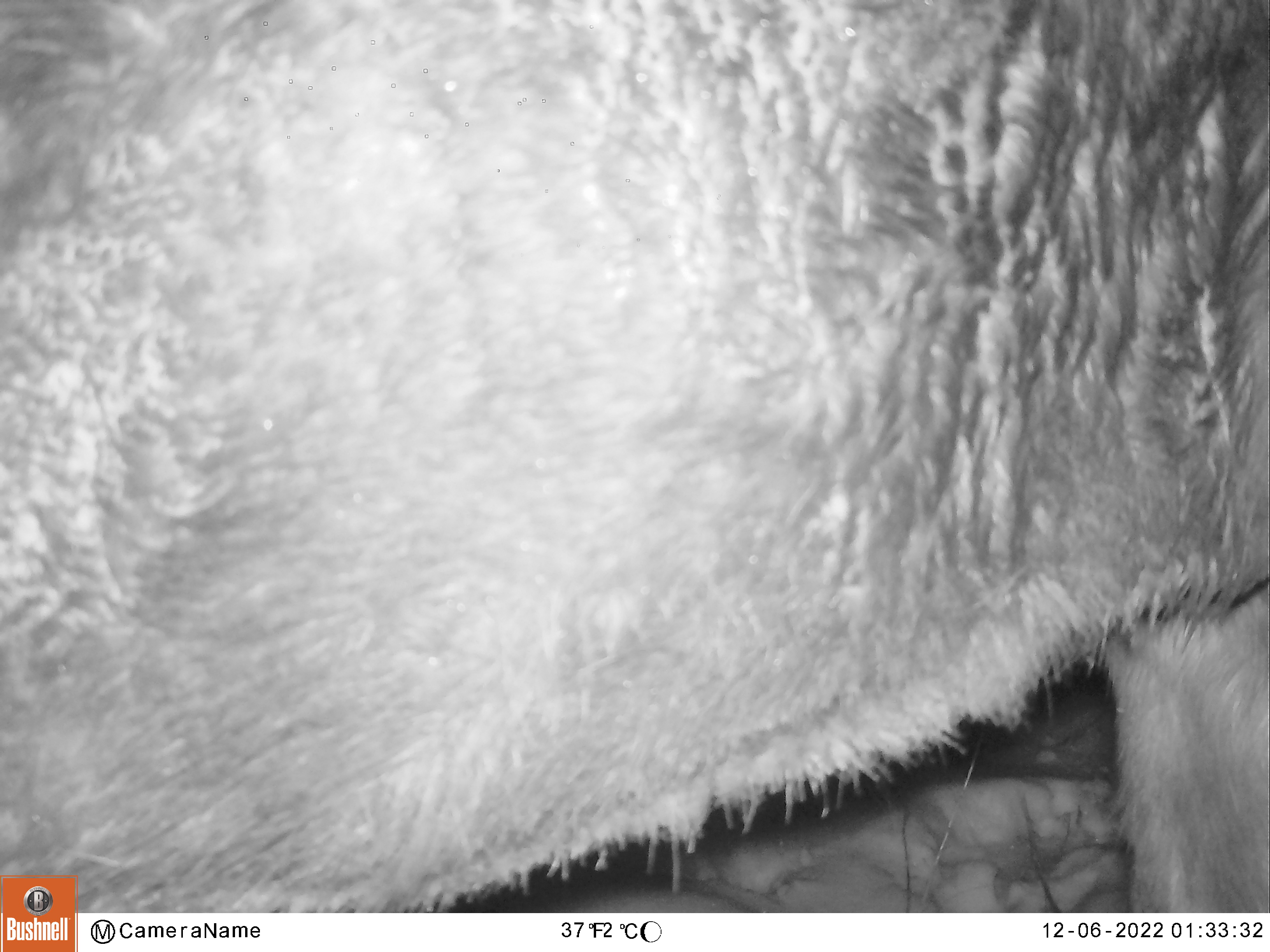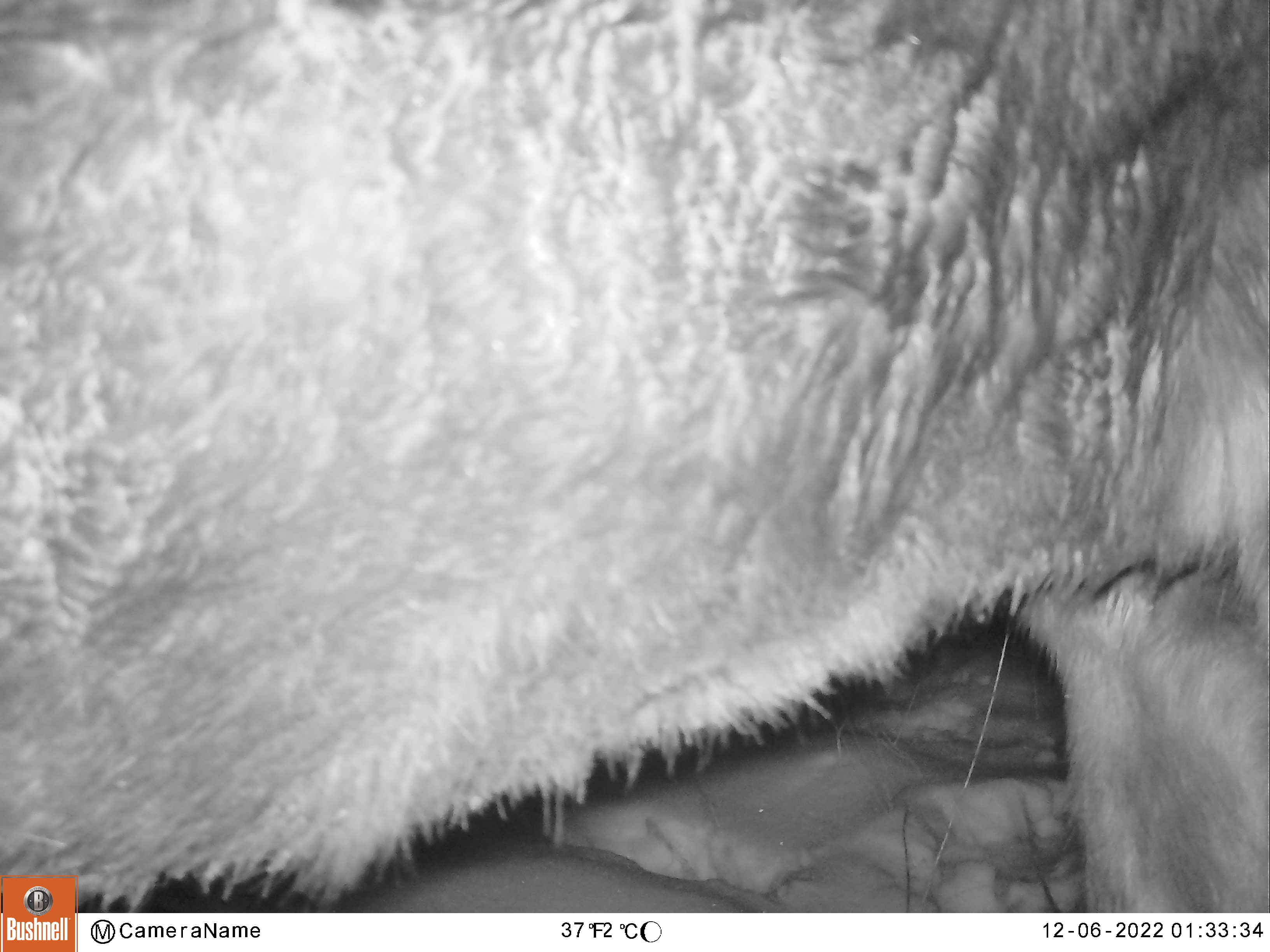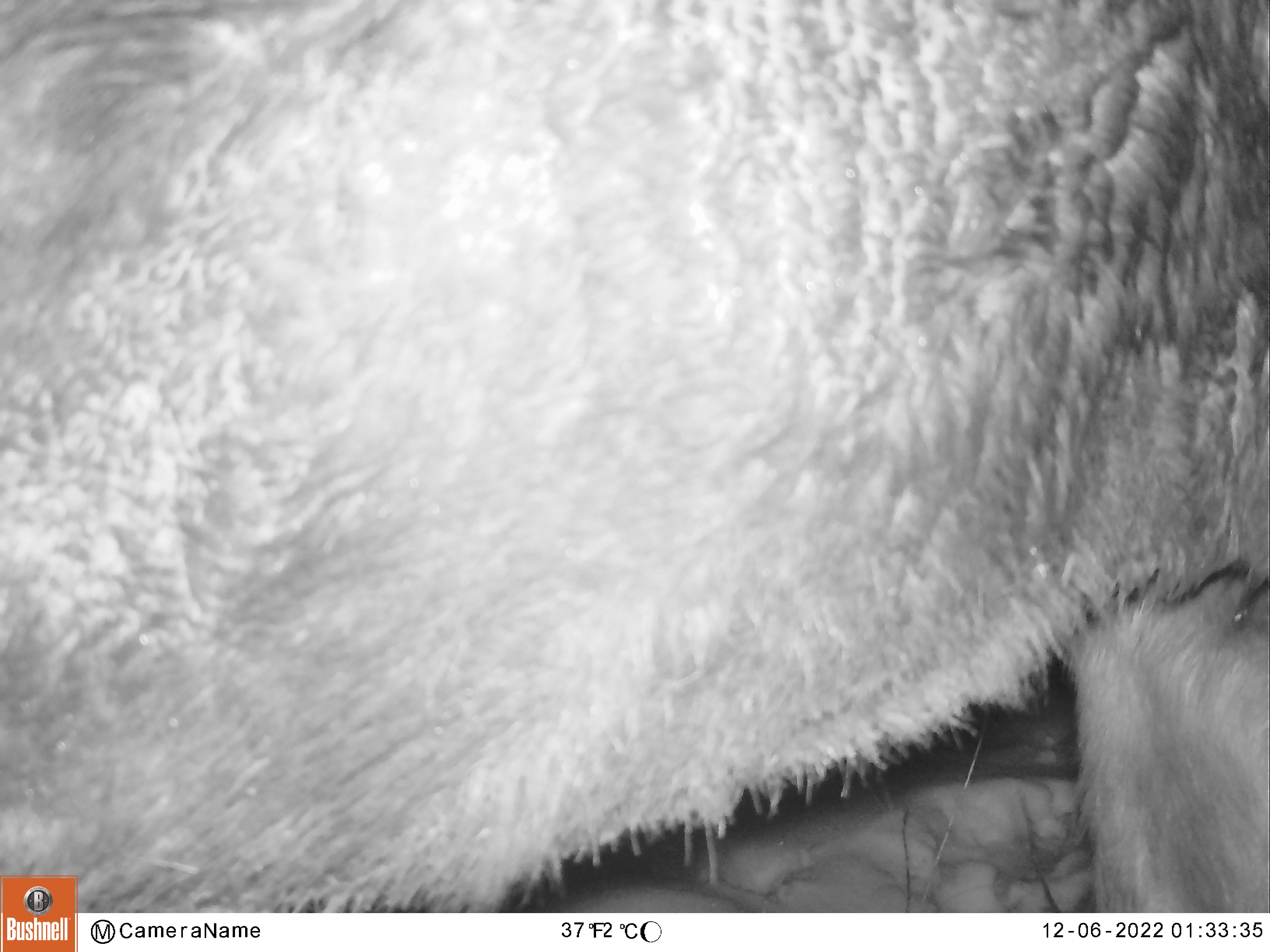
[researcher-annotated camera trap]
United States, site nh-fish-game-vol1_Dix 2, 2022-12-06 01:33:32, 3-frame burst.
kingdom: Animalia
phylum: Chordata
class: Mammalia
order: Artiodactyla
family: Cervidae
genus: Alces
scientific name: Alces alces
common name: moose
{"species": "moose (Alces alces)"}